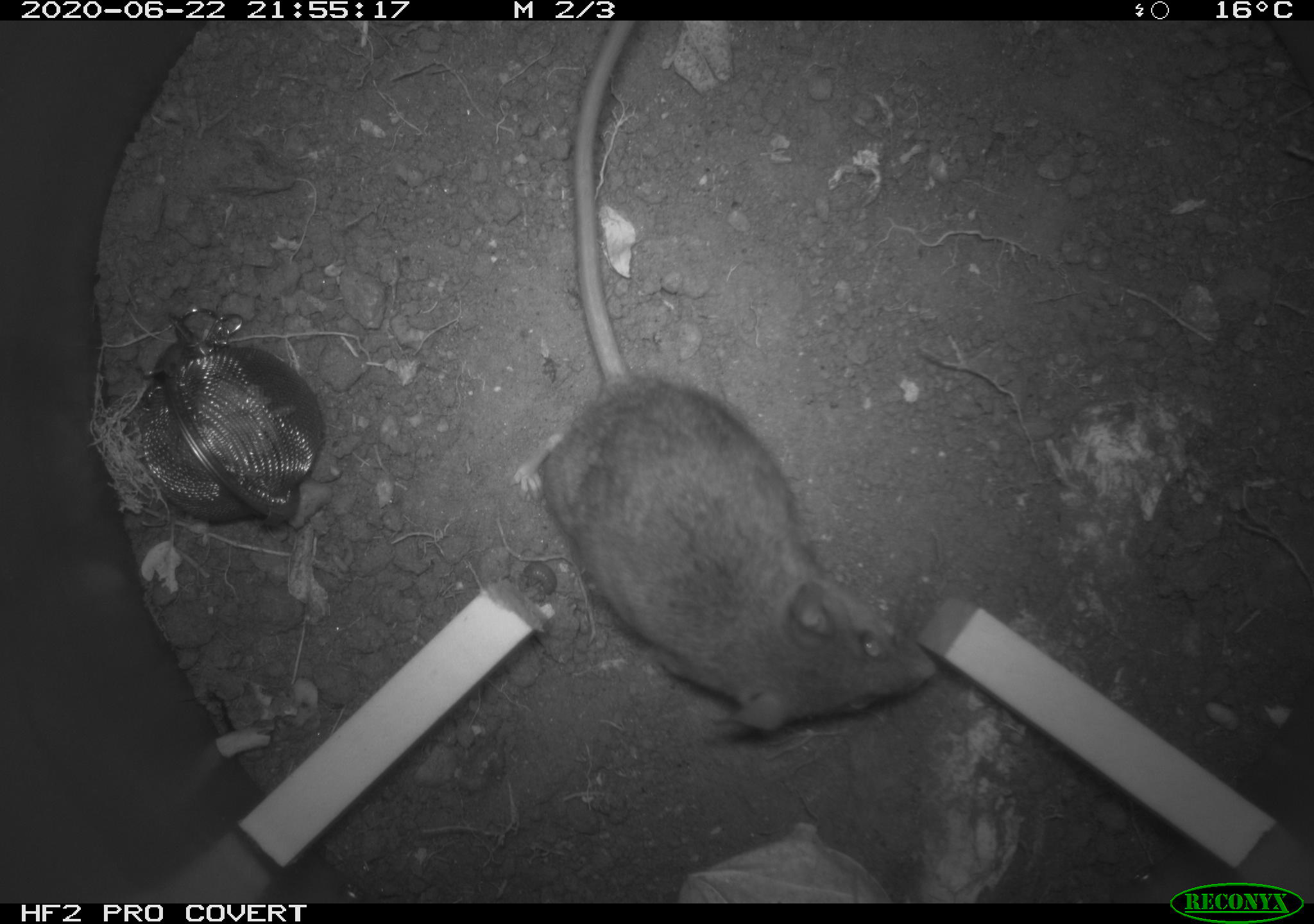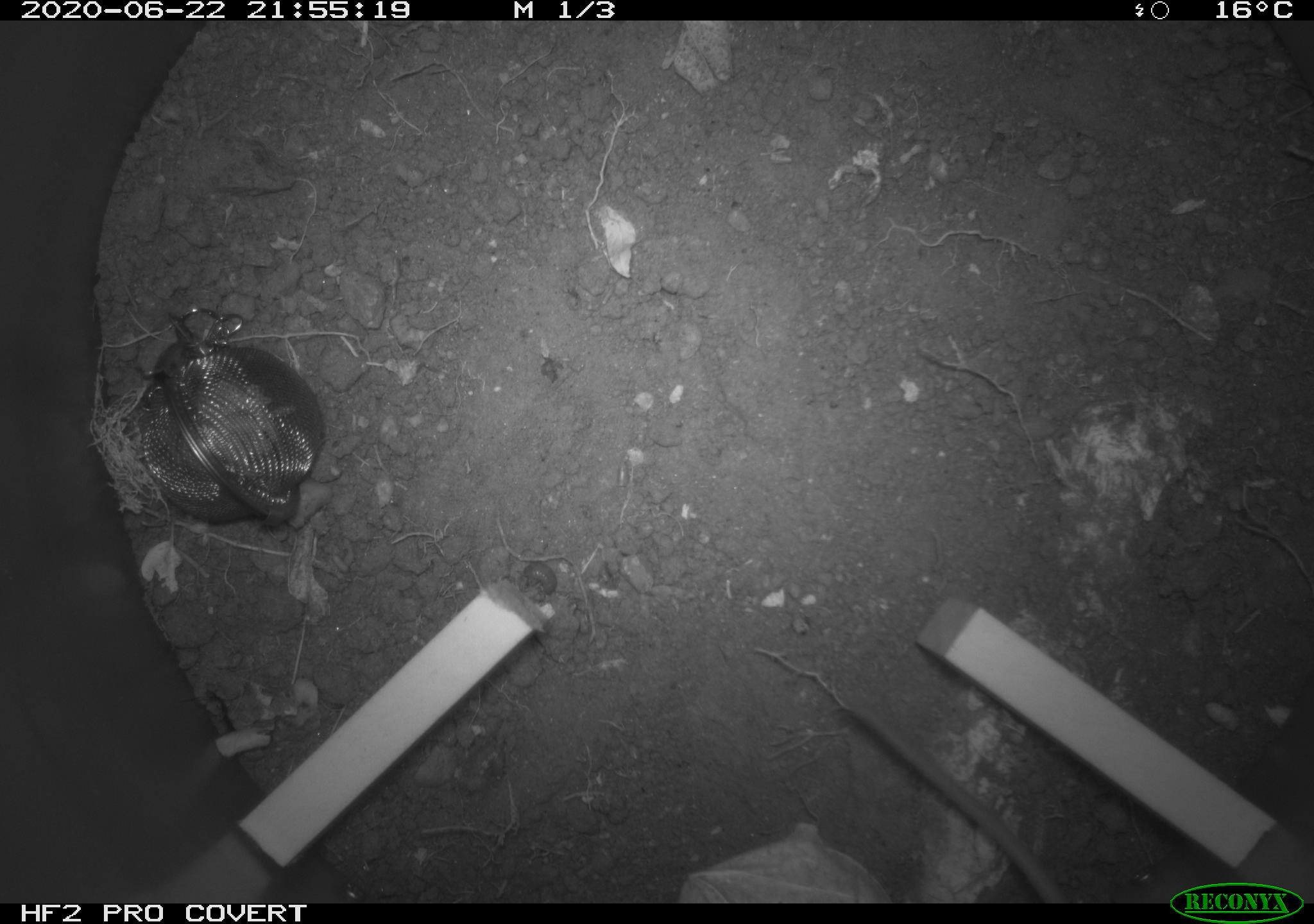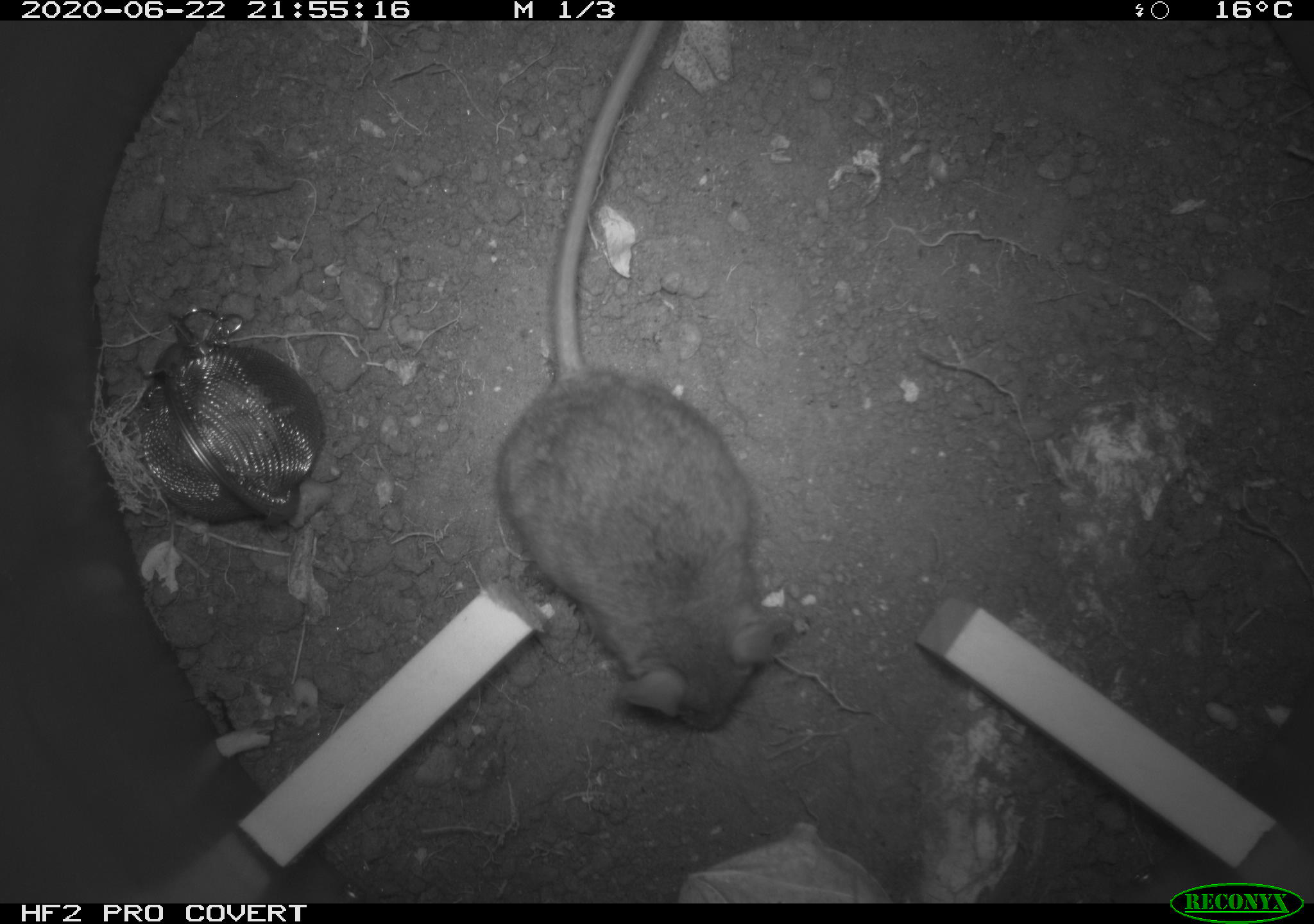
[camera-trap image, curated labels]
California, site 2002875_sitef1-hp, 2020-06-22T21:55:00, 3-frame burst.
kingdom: Animalia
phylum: Chordata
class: Mammalia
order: Rodentia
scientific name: Rodentia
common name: mouse species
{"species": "mouse species (Rodentia)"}